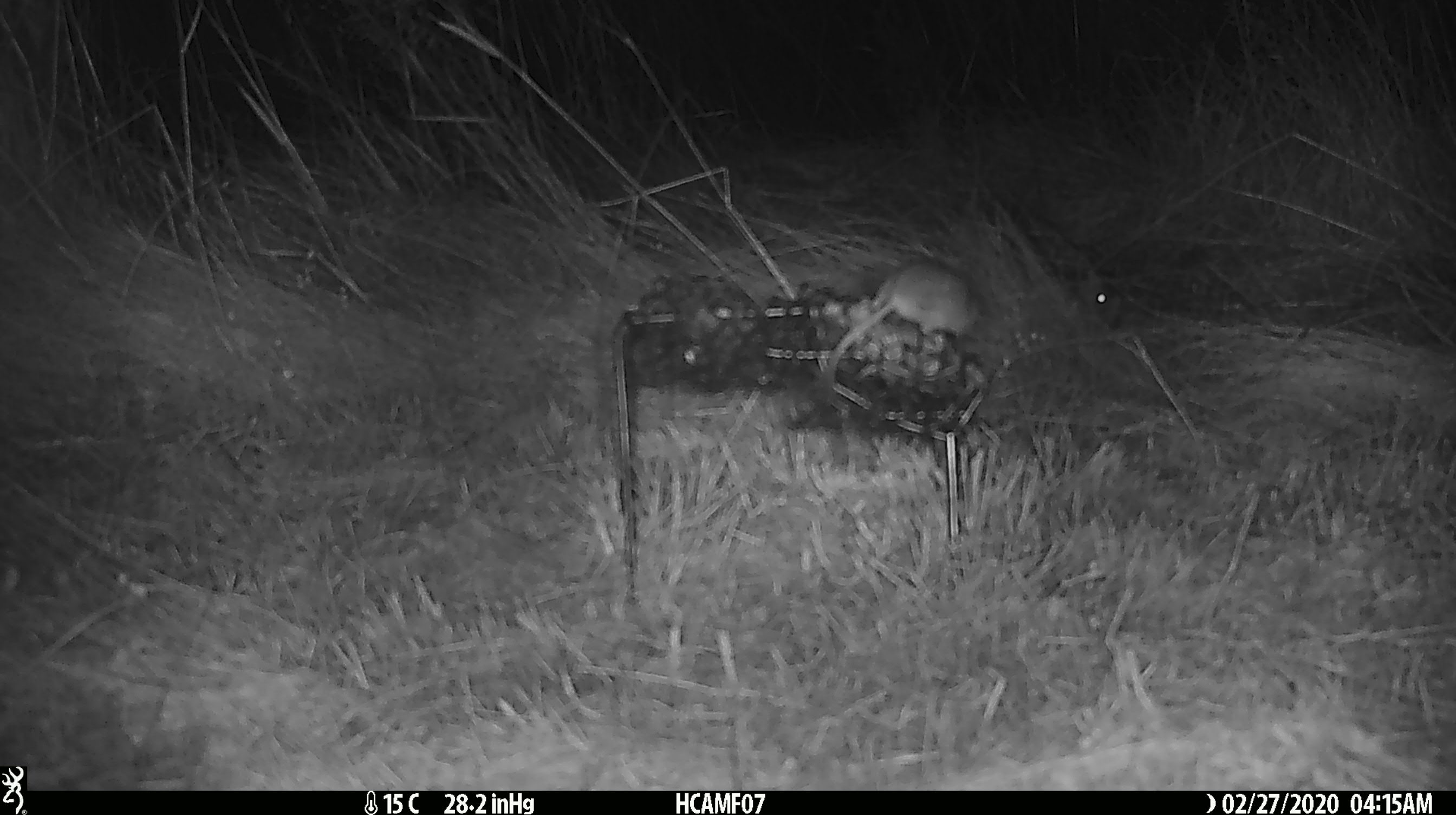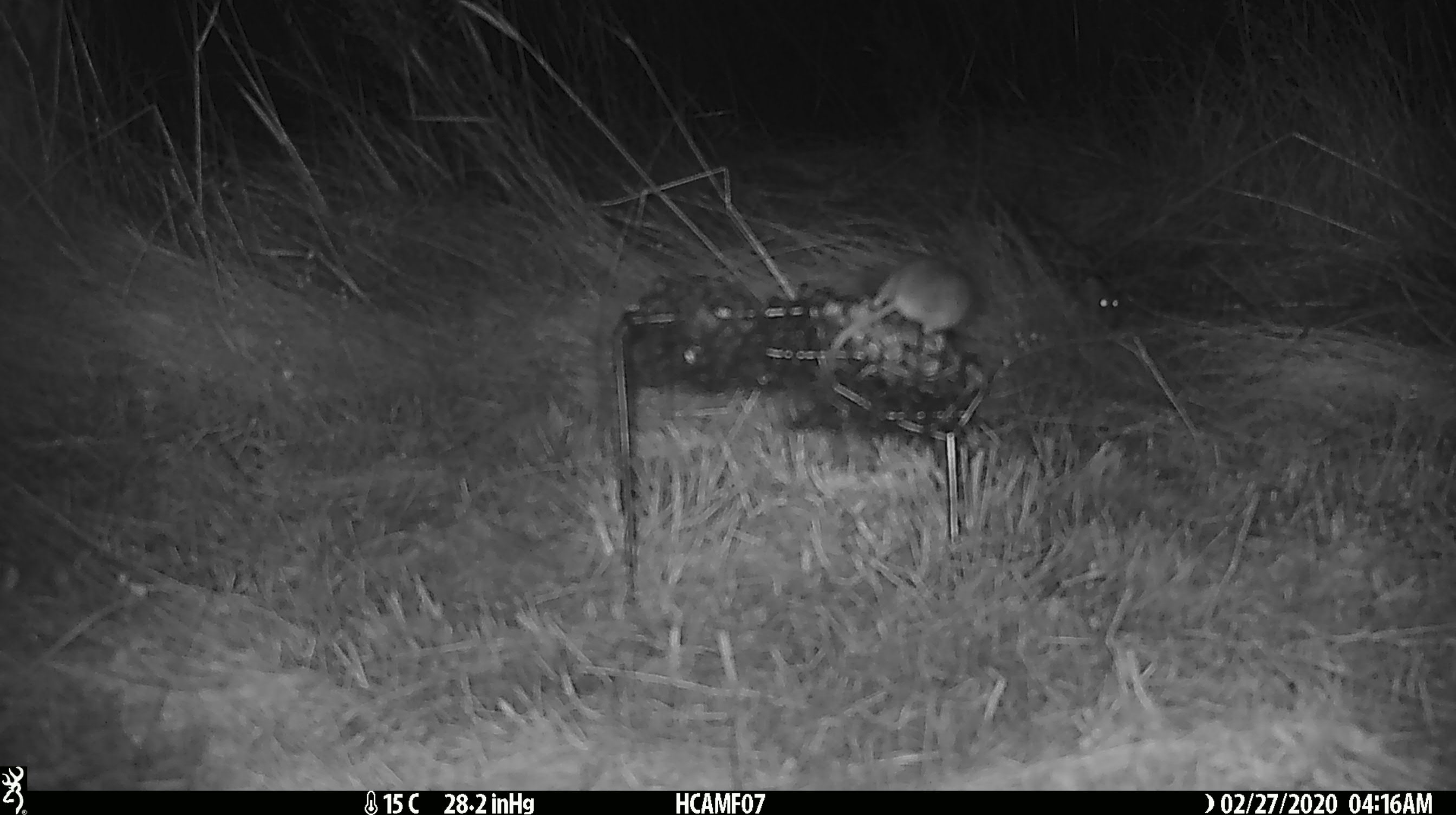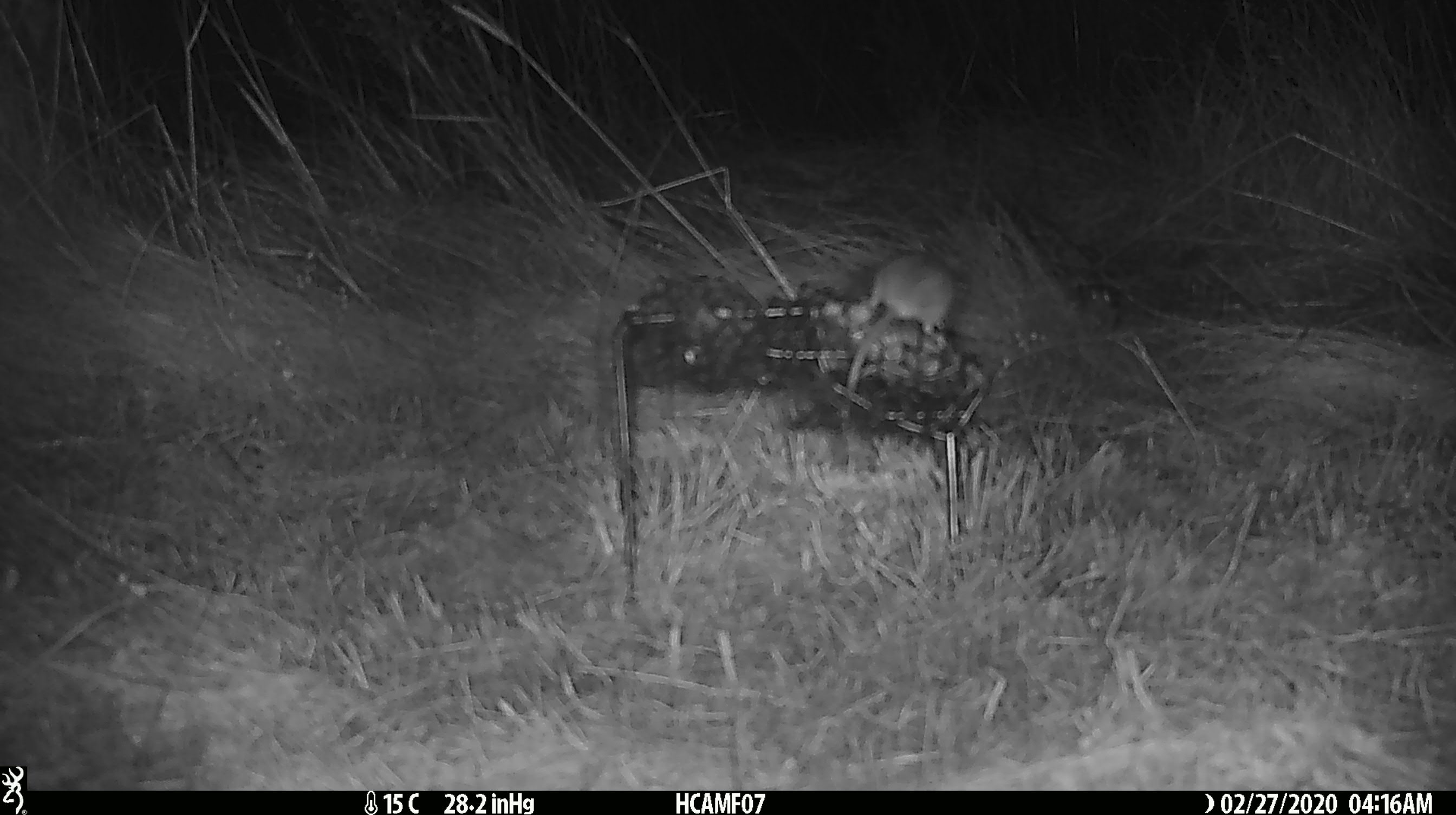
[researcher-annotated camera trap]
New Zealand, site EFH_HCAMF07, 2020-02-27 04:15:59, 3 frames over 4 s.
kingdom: Animalia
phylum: Chordata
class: Mammalia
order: Rodentia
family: Muridae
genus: Mus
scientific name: Mus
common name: mouse